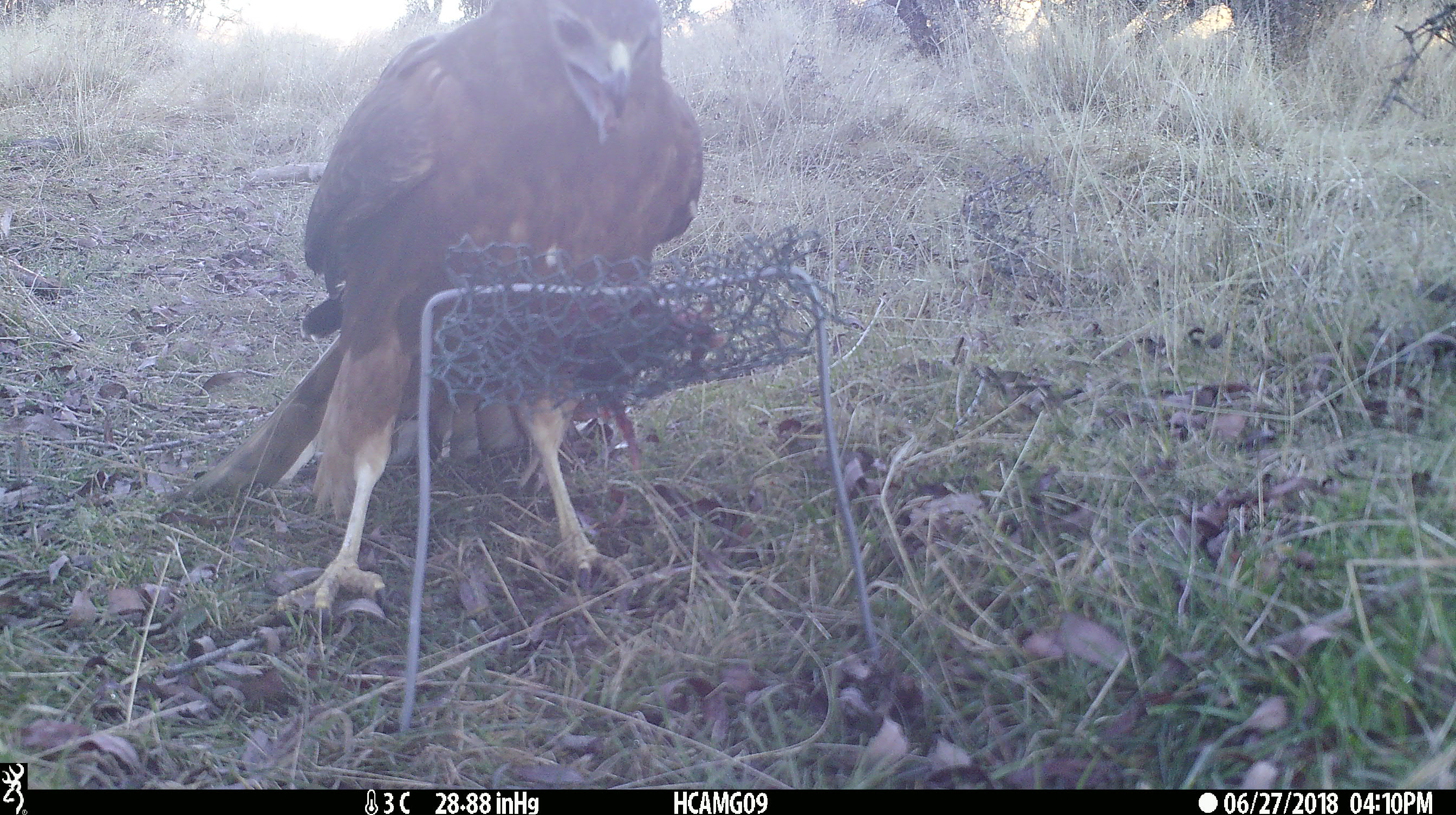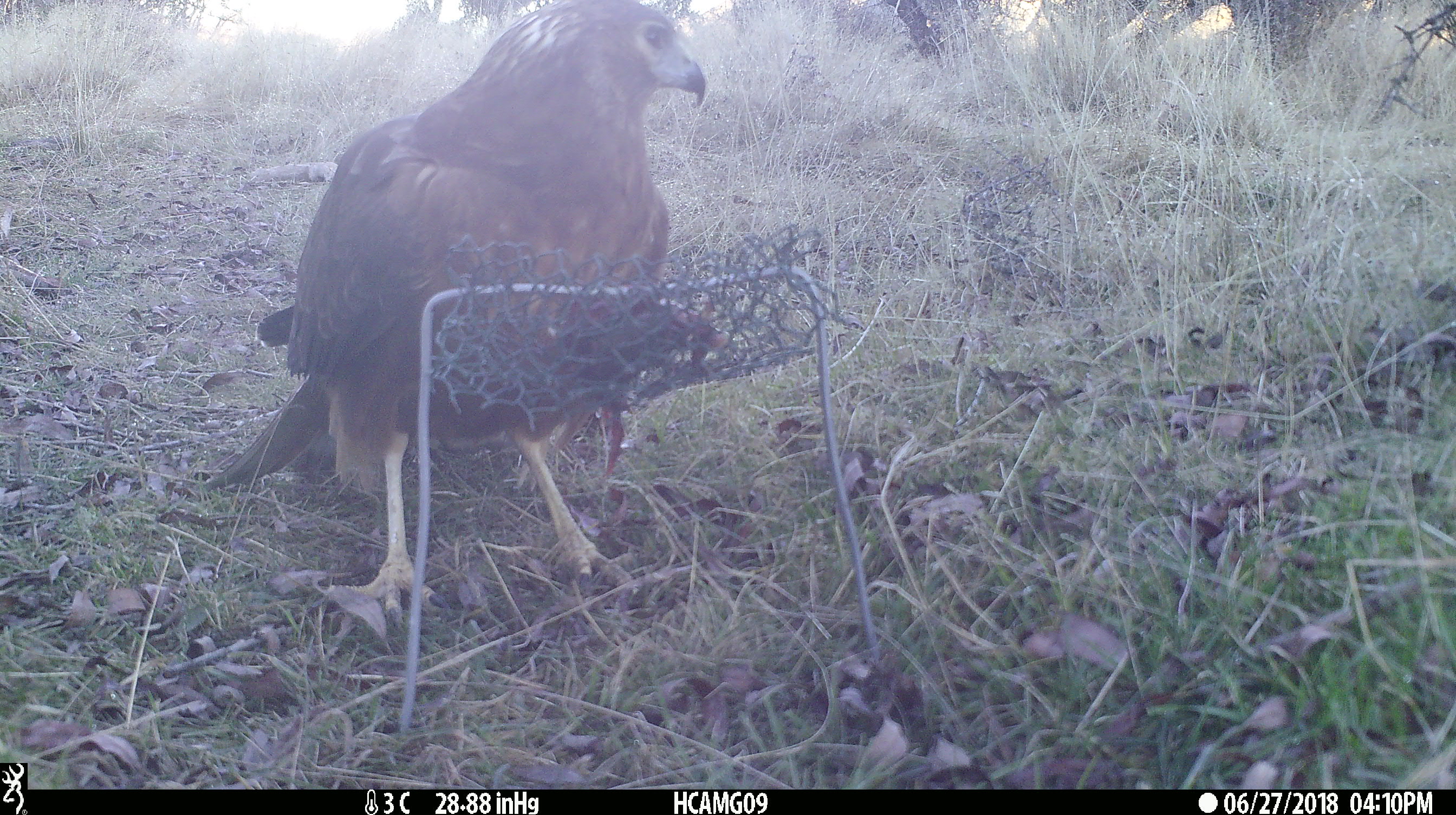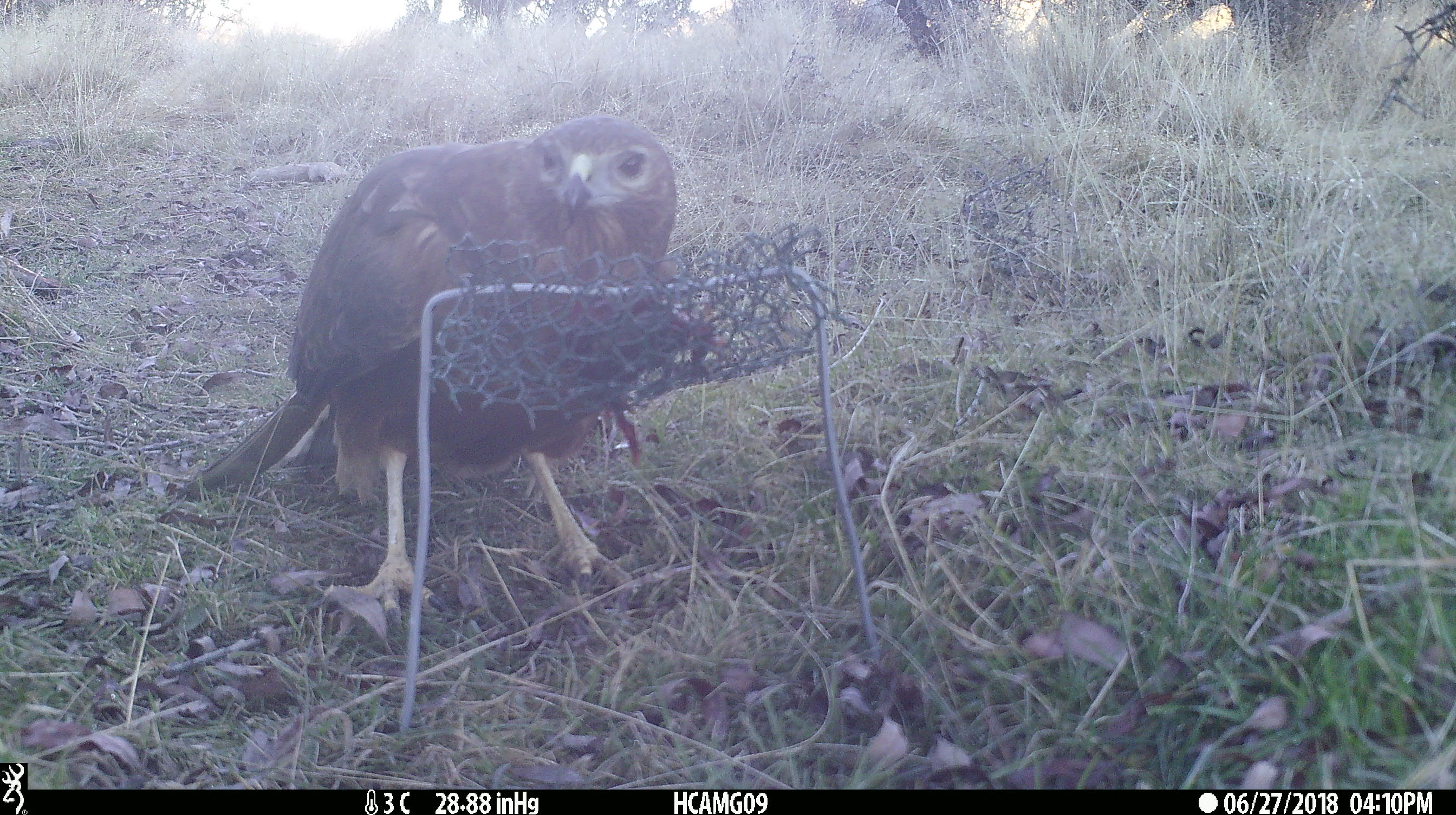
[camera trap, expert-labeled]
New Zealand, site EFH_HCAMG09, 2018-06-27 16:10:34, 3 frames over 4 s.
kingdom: Animalia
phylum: Chordata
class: Aves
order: Accipitriformes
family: Accipitridae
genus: Circus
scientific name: Circus approximans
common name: swamp harrier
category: harrier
Harrier (swamp harrier) (Circus approximans).